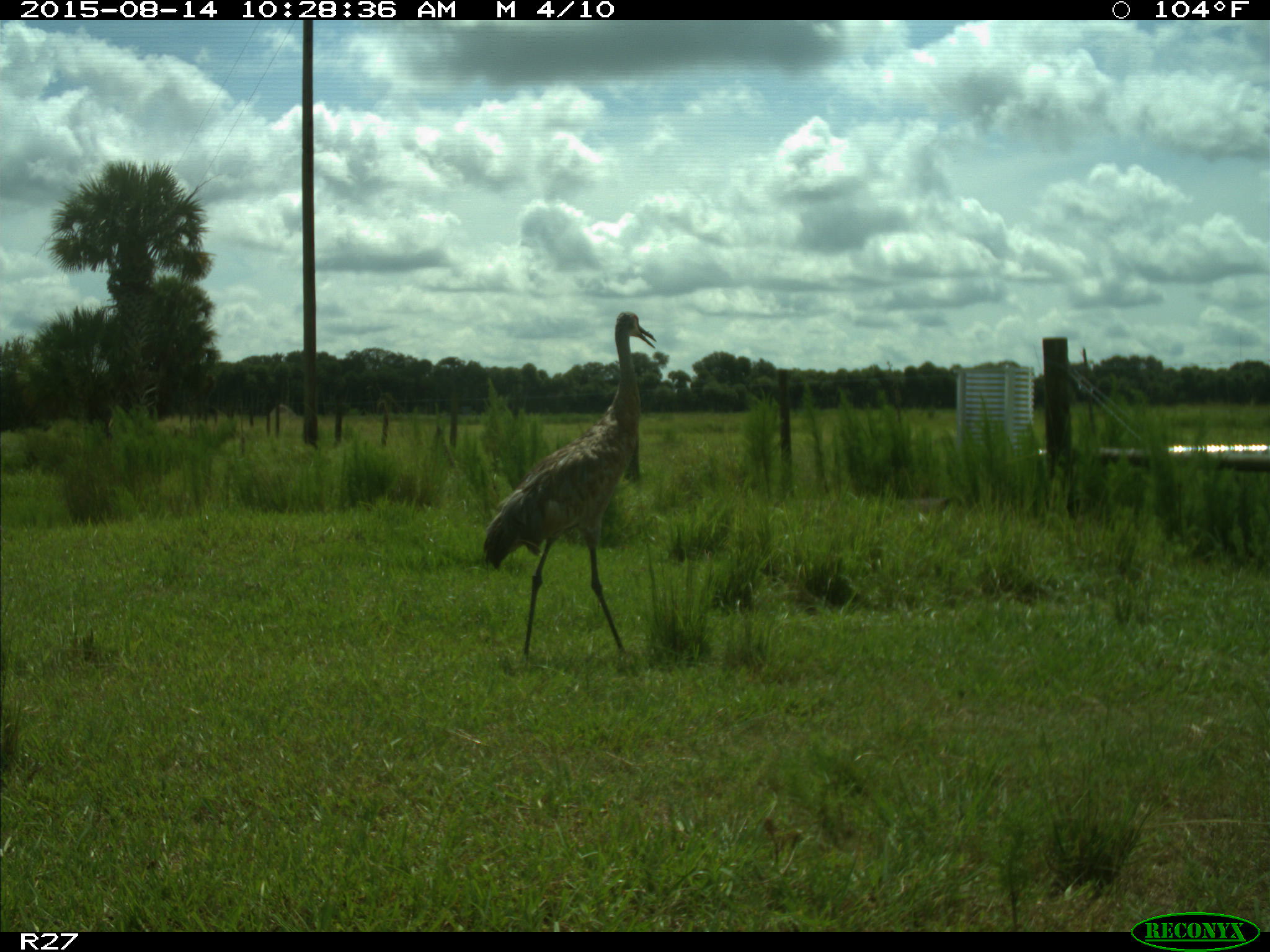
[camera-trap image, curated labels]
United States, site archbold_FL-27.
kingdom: Animalia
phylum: Chordata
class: Aves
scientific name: Aves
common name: birds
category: unidentified bird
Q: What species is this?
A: Unidentified bird (birds) (Aves).